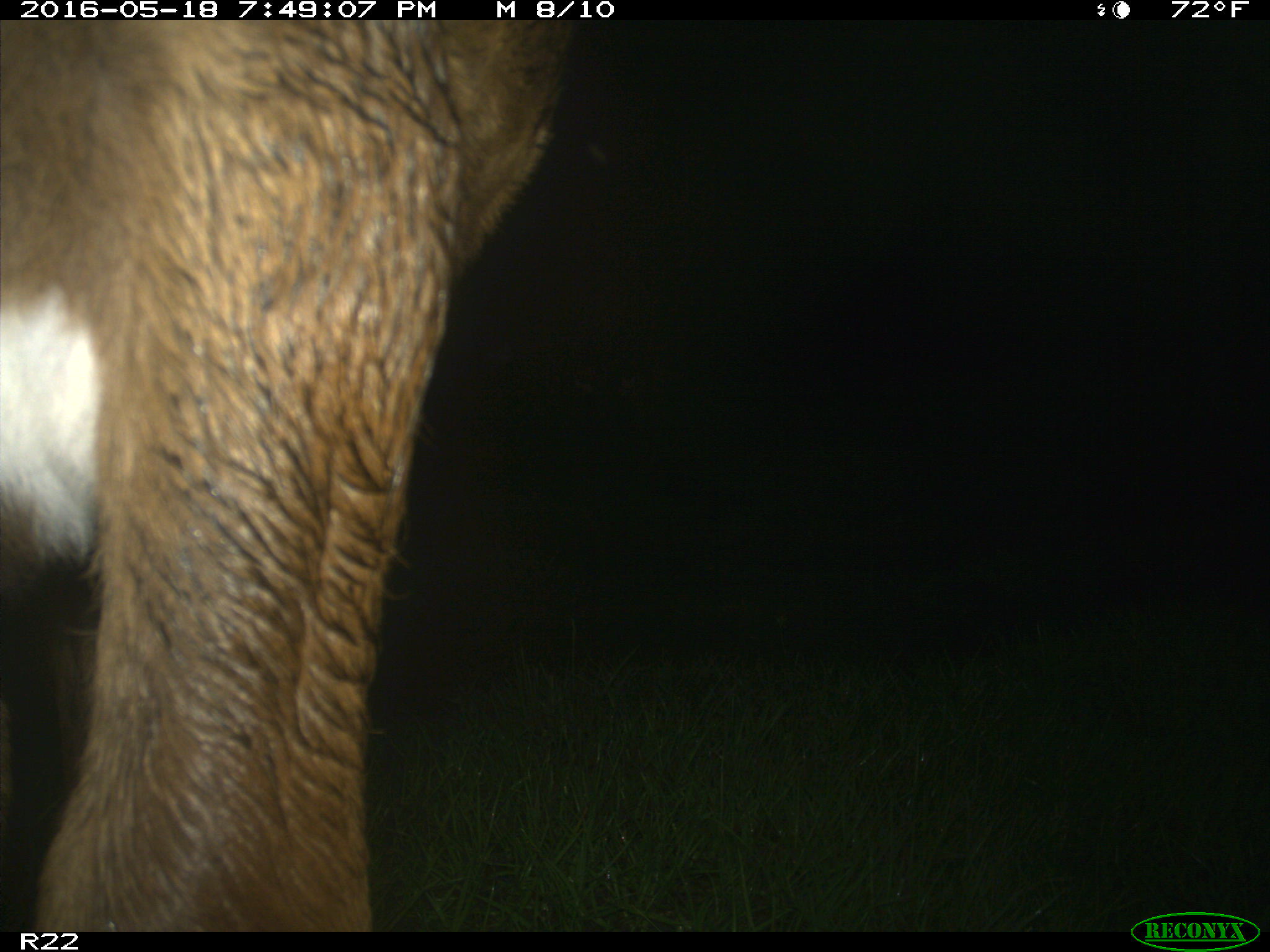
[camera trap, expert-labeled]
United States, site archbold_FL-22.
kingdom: Animalia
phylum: Chordata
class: Mammalia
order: Artiodactyla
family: Bovidae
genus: Bos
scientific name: Bos taurus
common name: domestic cow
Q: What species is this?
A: Bos taurus (domestic cow).